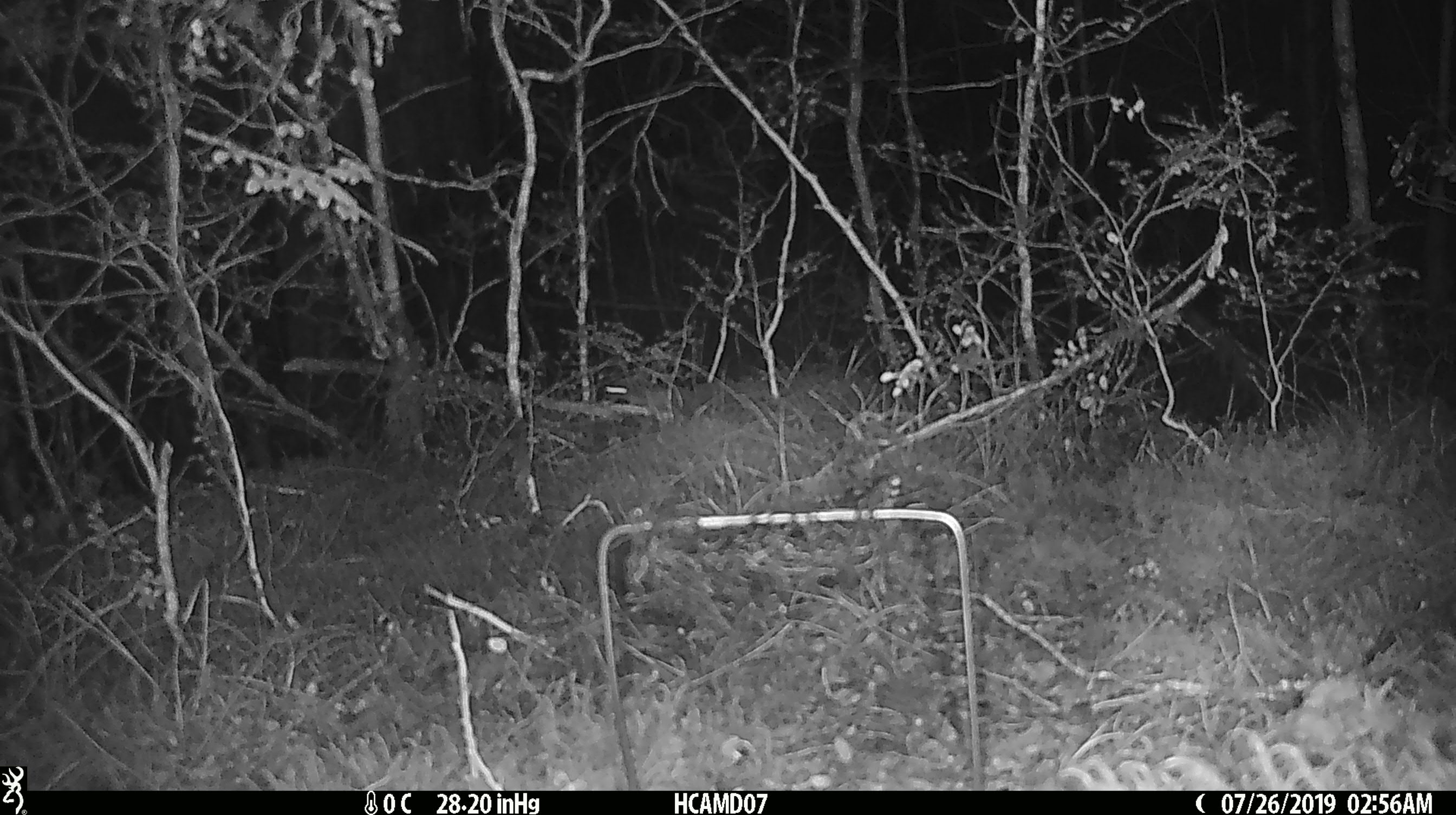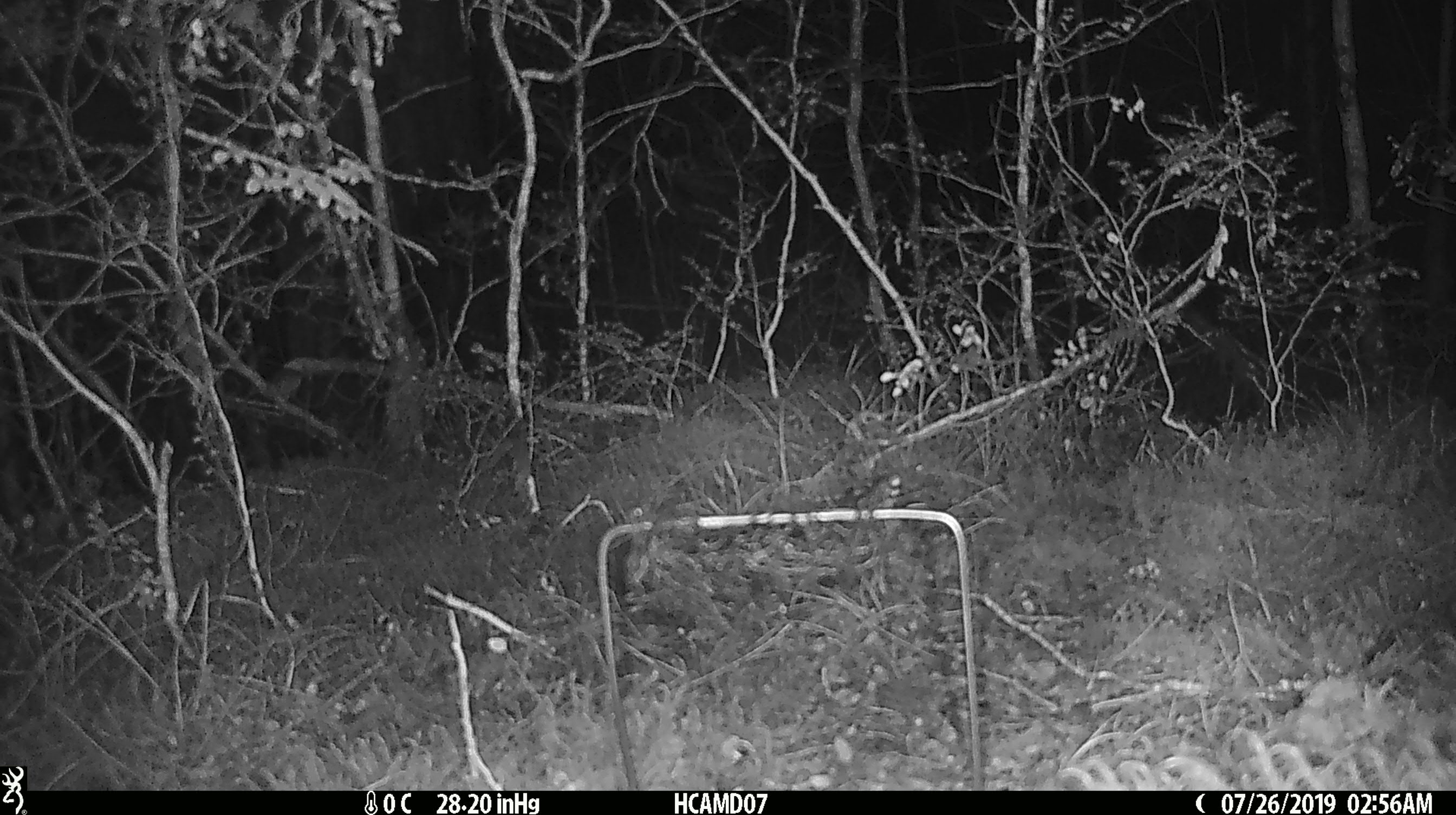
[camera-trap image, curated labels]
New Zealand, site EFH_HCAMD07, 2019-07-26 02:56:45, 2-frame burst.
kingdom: Animalia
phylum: Chordata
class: Mammalia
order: Rodentia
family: Muridae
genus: Mus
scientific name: Mus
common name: mouse